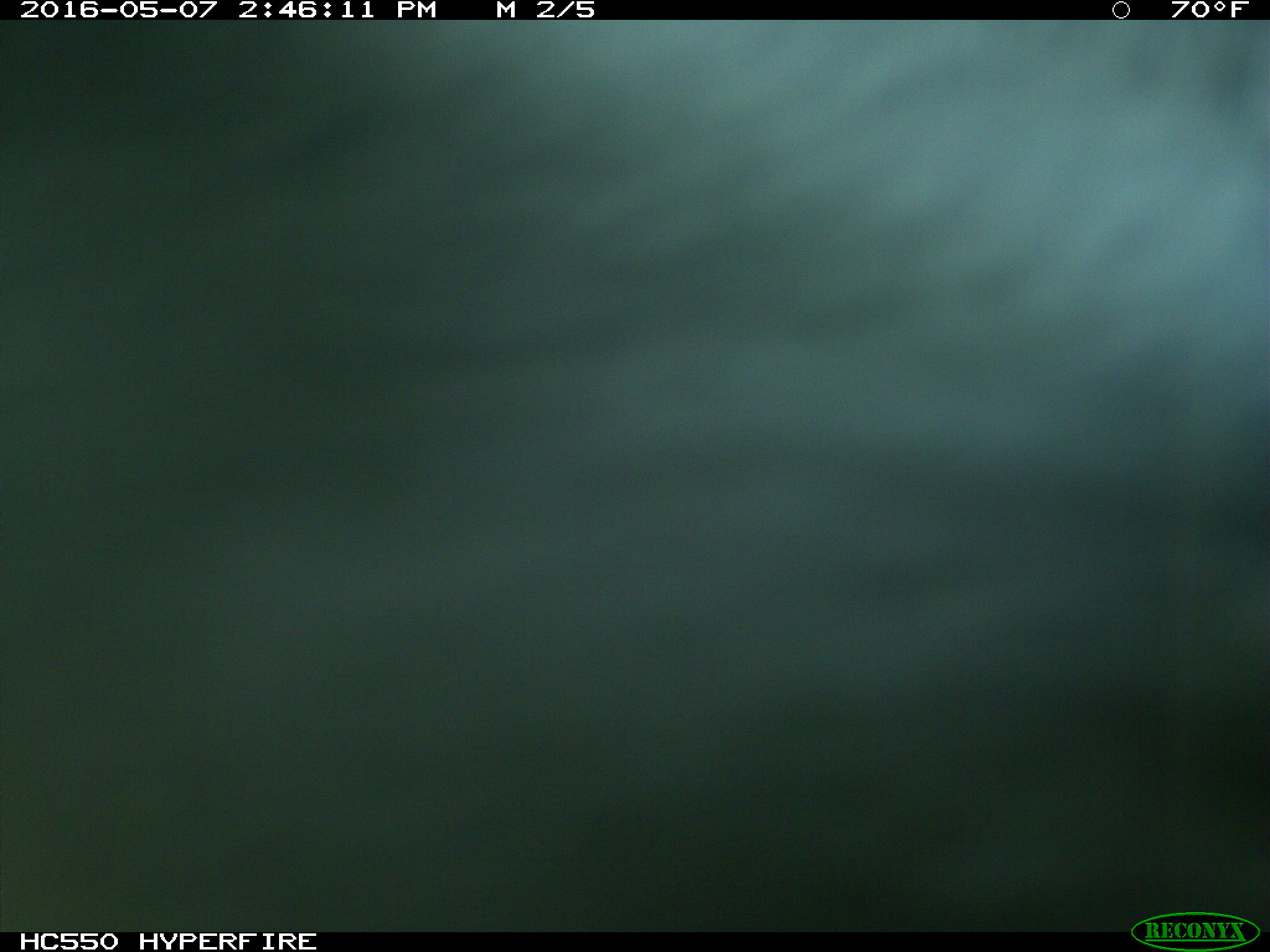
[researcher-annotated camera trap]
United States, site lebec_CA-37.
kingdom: Animalia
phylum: Chordata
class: Mammalia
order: Artiodactyla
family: Bovidae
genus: Bos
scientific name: Bos taurus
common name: domestic cow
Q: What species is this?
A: Bos taurus (domestic cow).